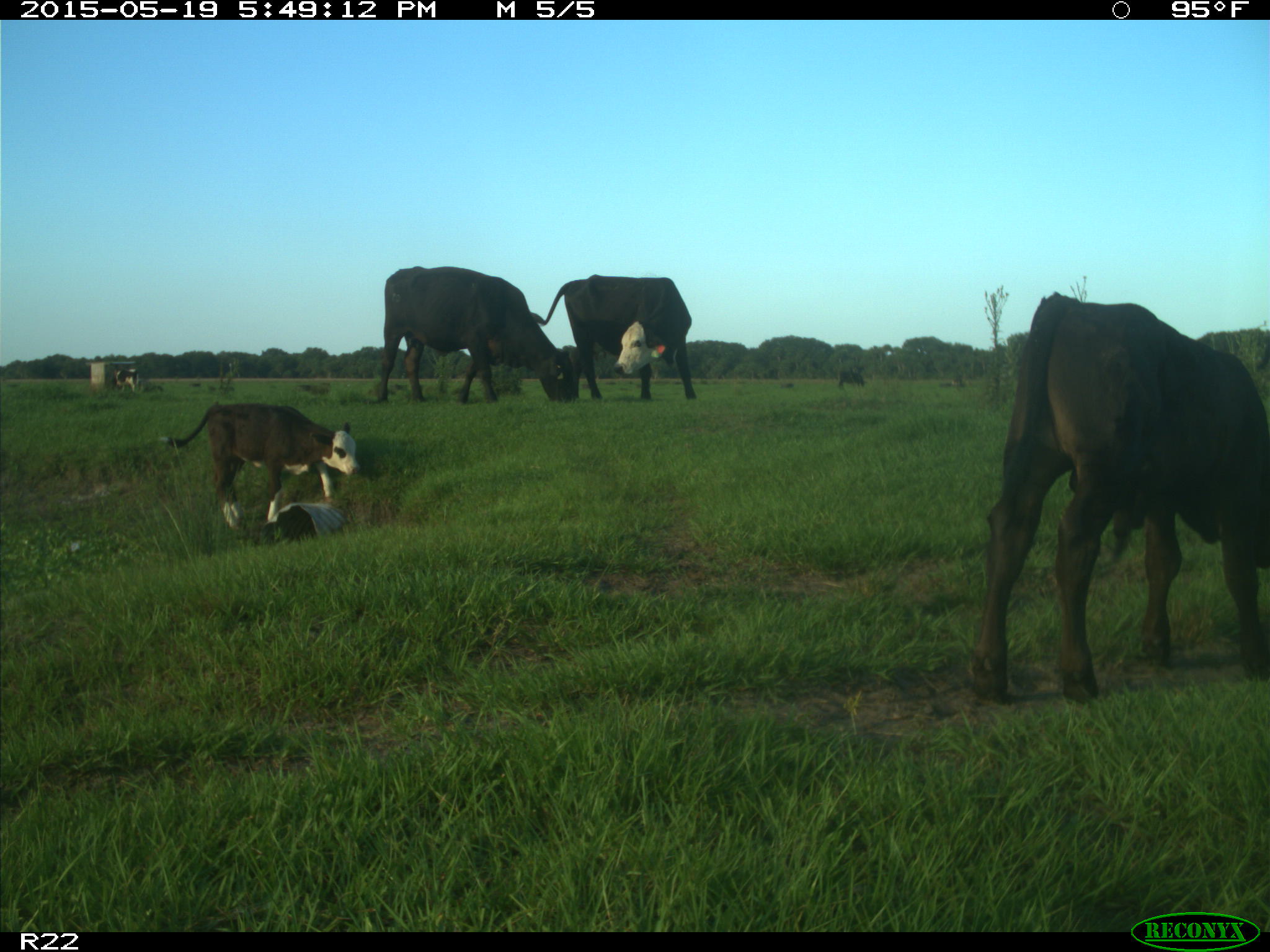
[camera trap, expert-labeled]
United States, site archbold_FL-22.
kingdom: Animalia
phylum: Chordata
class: Mammalia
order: Artiodactyla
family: Bovidae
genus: Bos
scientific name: Bos taurus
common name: domestic cow